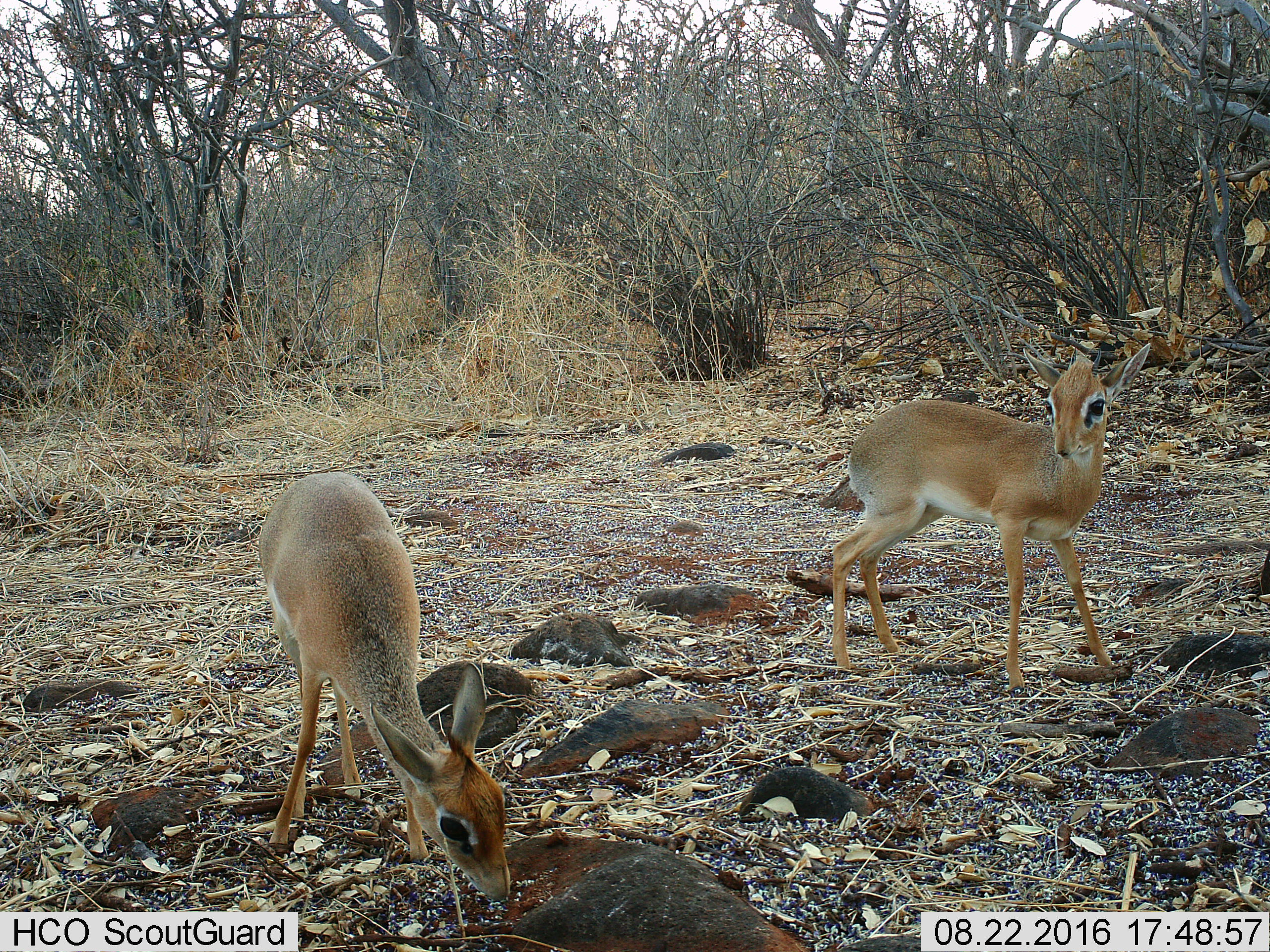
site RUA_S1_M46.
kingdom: Animalia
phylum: Chordata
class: Mammalia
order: Artiodactyla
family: Bovidae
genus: Madoqua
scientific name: Madoqua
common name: dik-dik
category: dikdik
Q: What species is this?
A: Dikdik (dik-dik) (Madoqua).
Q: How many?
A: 2.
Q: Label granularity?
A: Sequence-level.